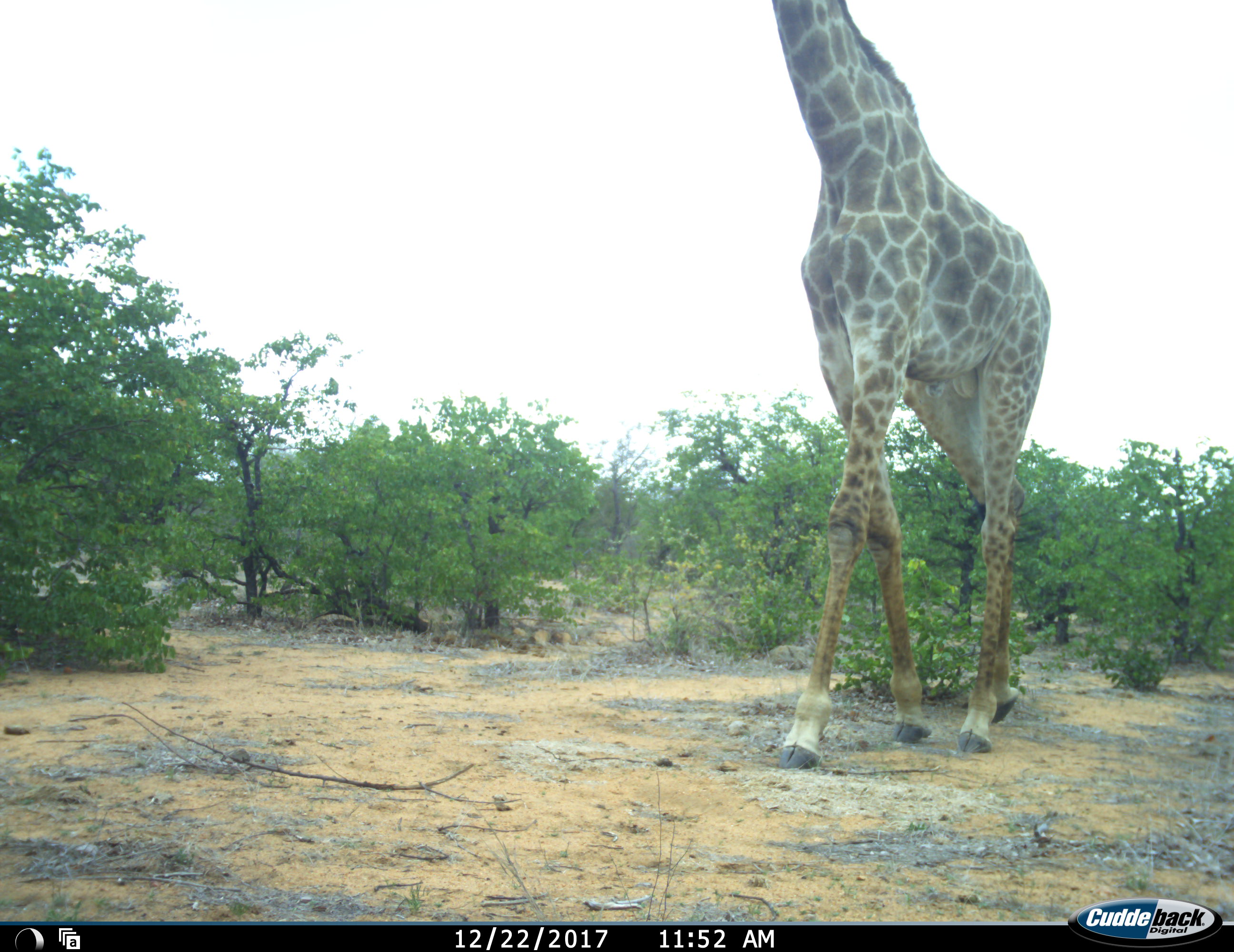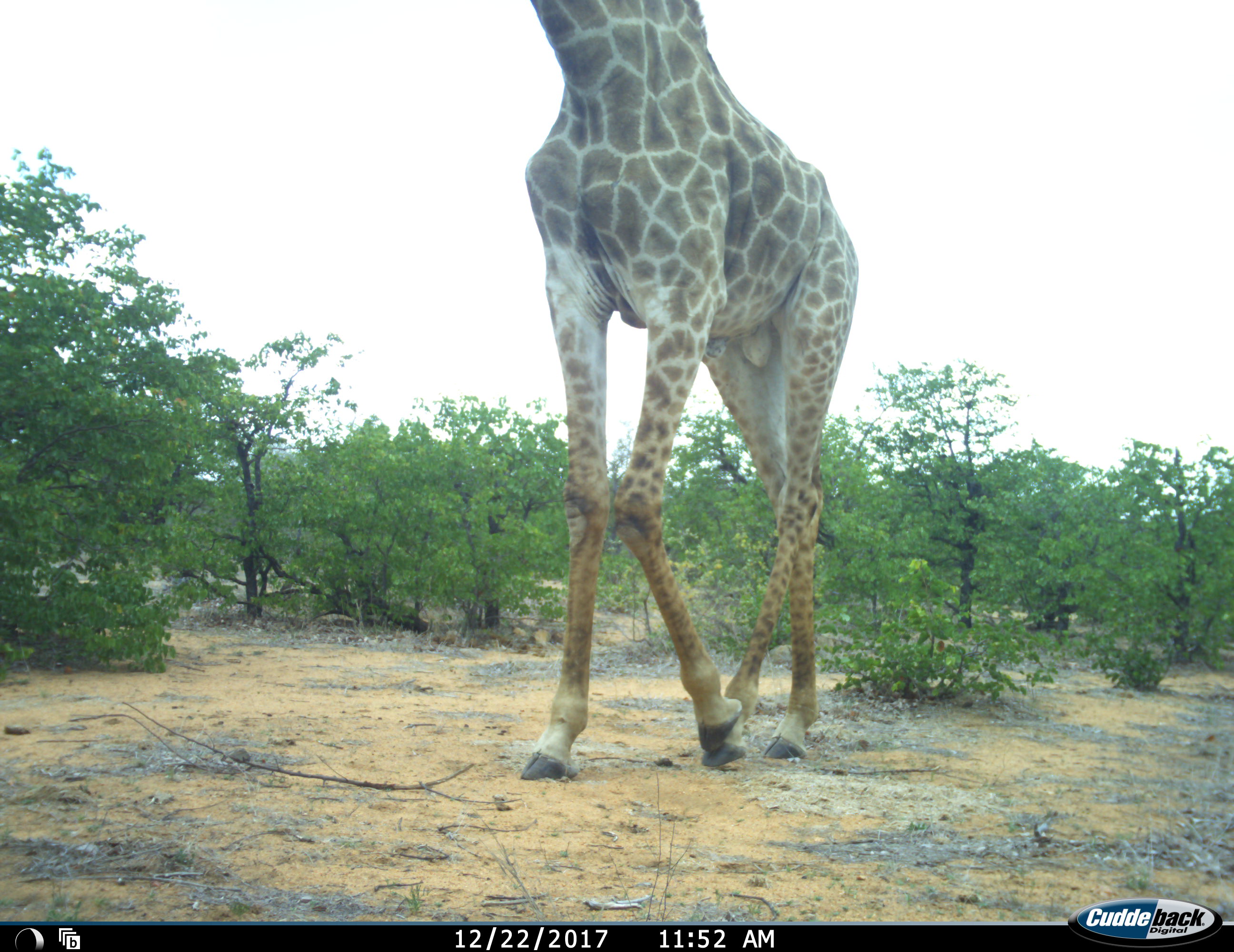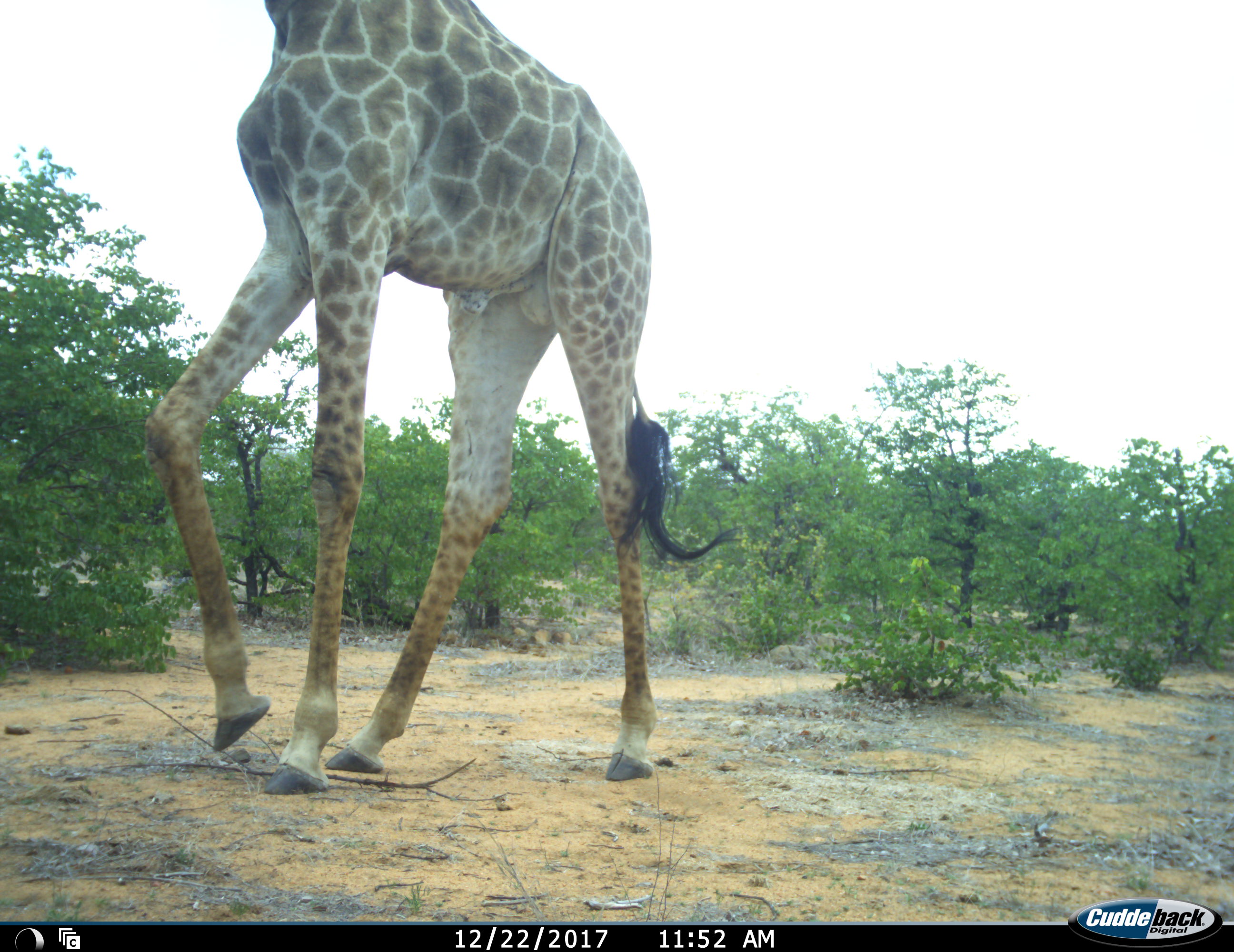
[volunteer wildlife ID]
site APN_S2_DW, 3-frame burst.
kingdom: Animalia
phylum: Chordata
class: Mammalia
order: Artiodactyla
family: Giraffidae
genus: Giraffa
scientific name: Giraffa camelopardalis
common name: giraffe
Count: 1.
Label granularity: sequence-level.